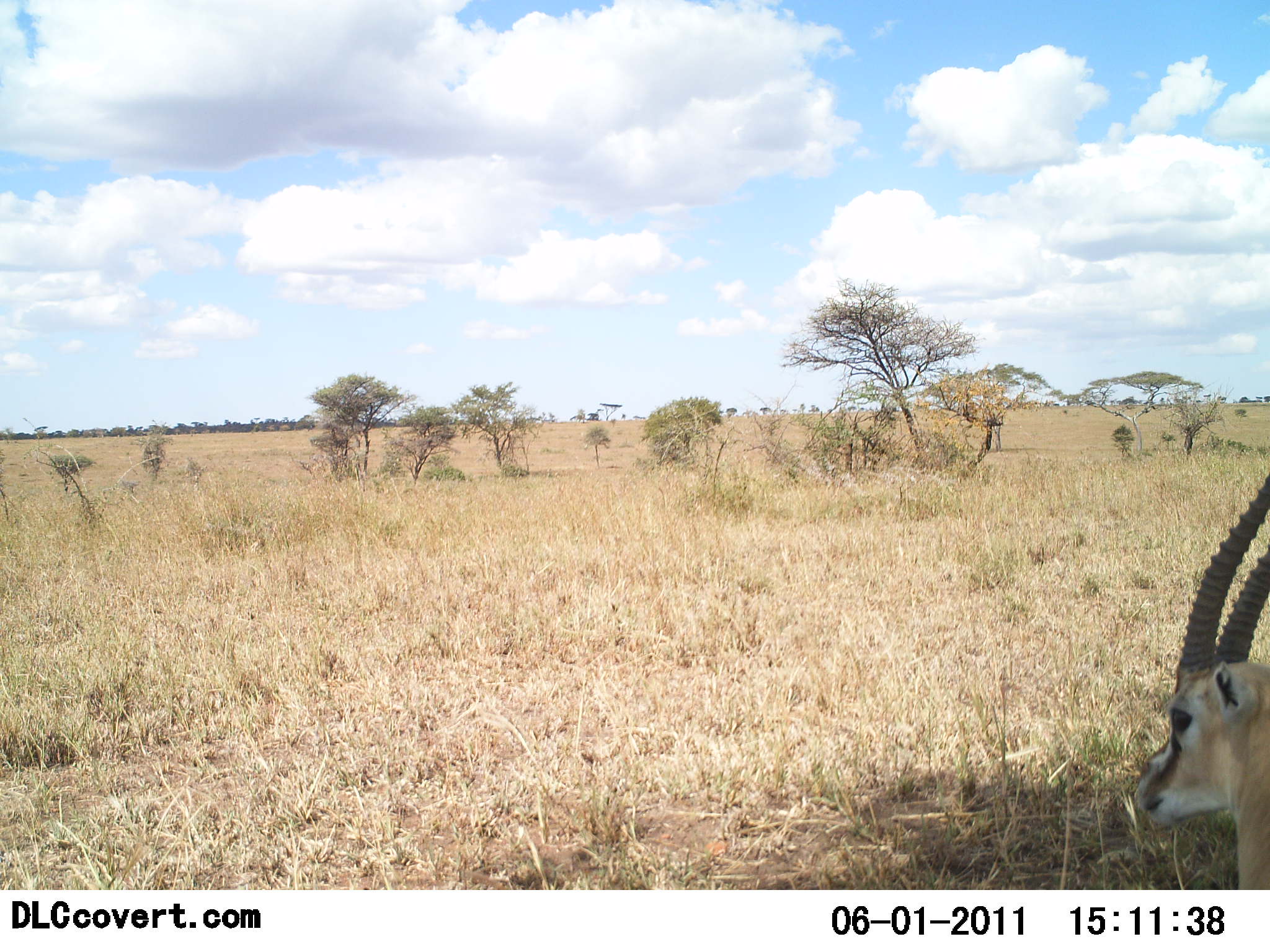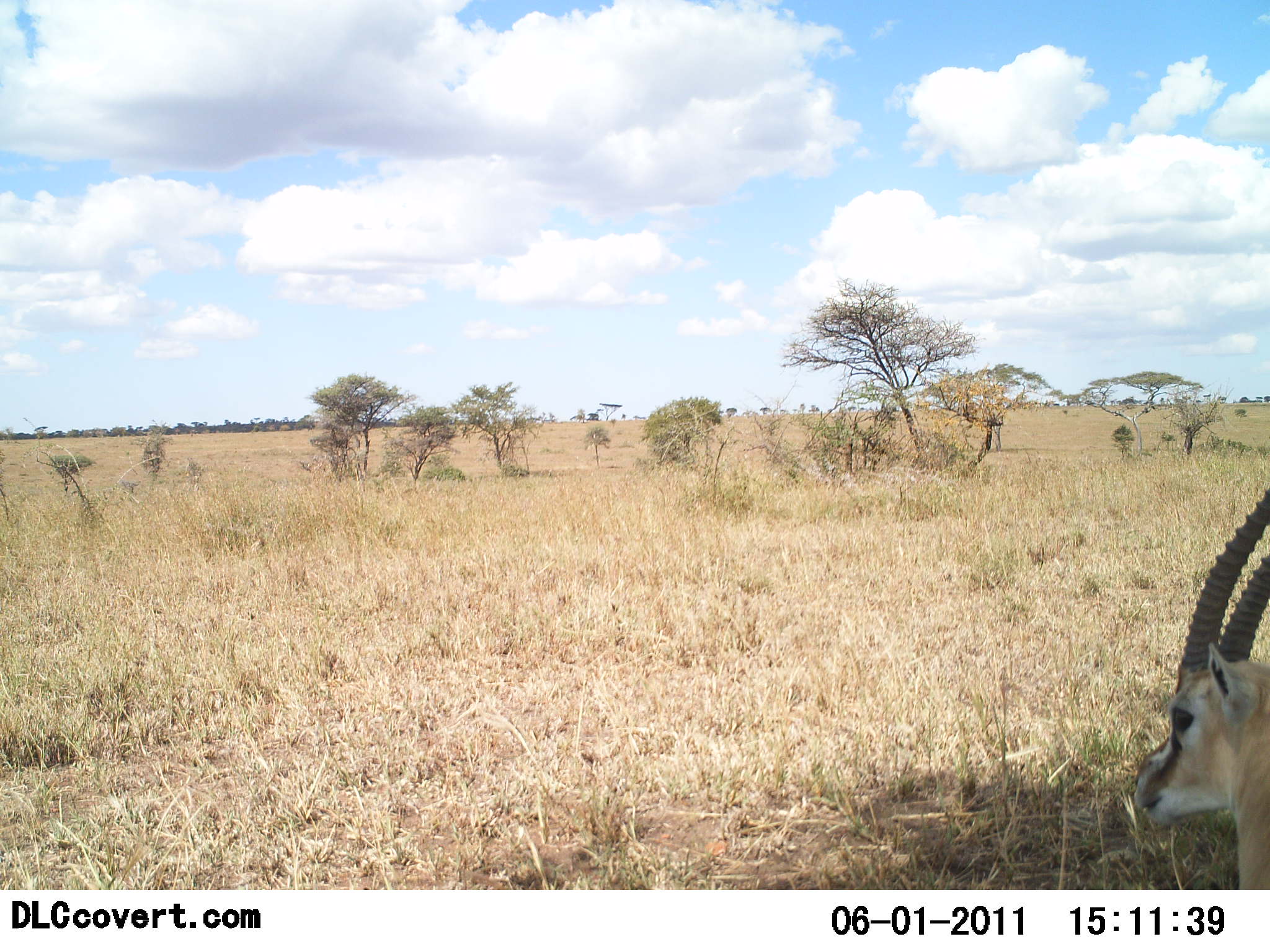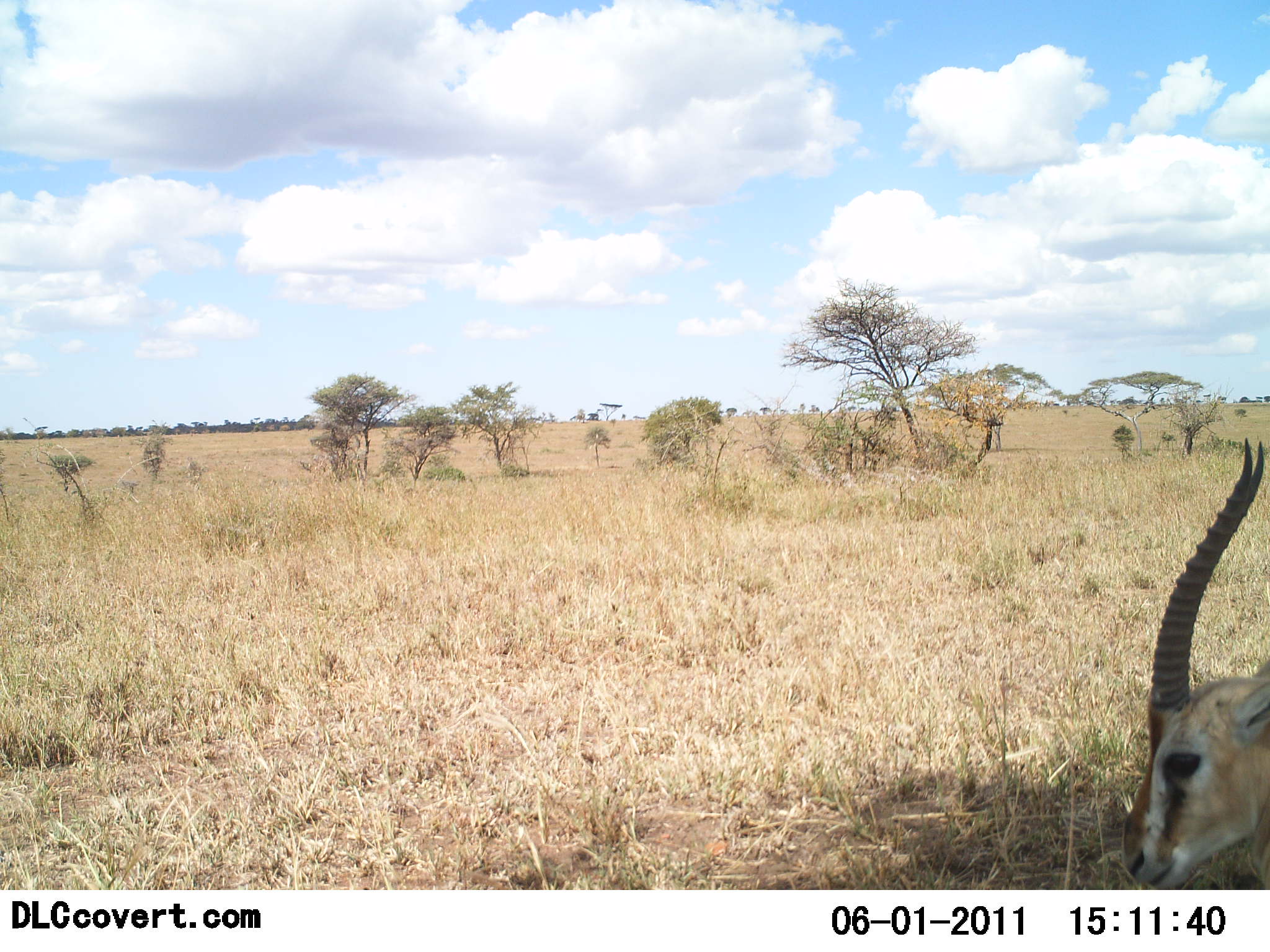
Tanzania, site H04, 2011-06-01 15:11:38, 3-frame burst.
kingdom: Animalia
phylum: Chordata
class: Mammalia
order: Artiodactyla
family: Bovidae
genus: Eudorcas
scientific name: Eudorcas thomsonii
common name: thomson's gazelle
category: gazellethomsons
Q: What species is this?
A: Gazellethomsons (thomson's gazelle) (Eudorcas thomsonii).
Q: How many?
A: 1.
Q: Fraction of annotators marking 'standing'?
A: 54%.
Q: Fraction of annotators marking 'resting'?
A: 38%.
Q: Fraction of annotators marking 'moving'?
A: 8%.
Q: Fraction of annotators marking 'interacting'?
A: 0%.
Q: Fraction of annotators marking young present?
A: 0%.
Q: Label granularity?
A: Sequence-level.